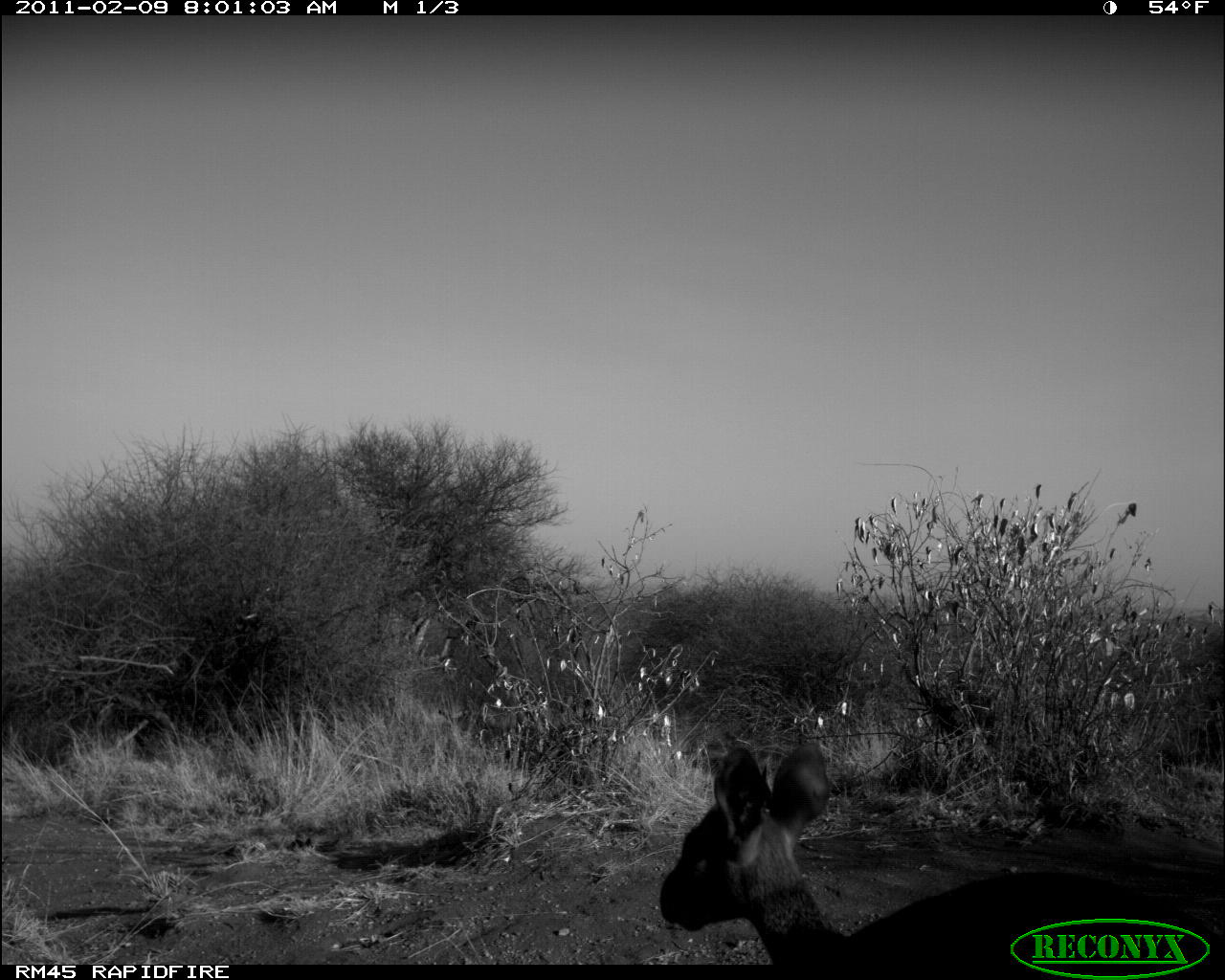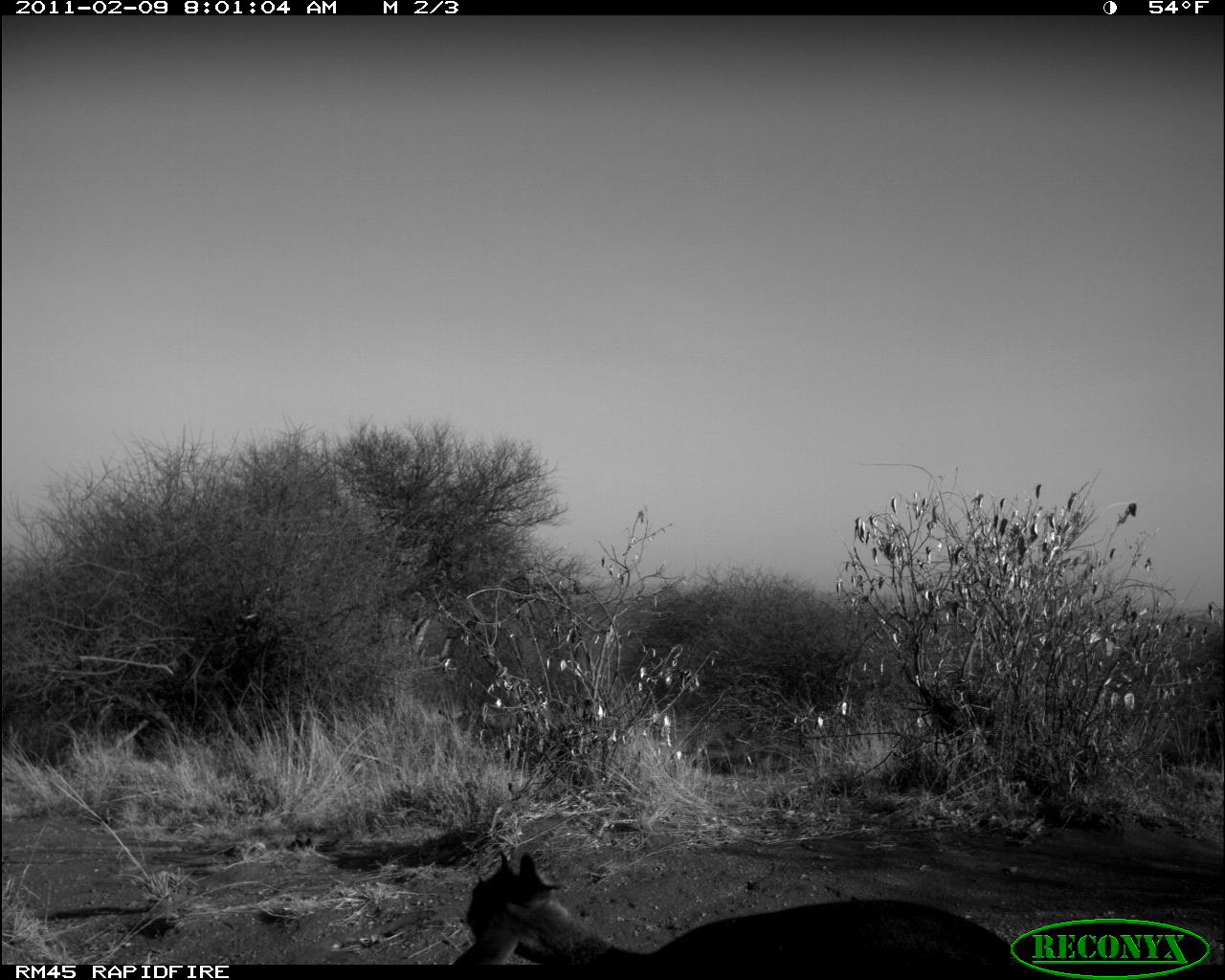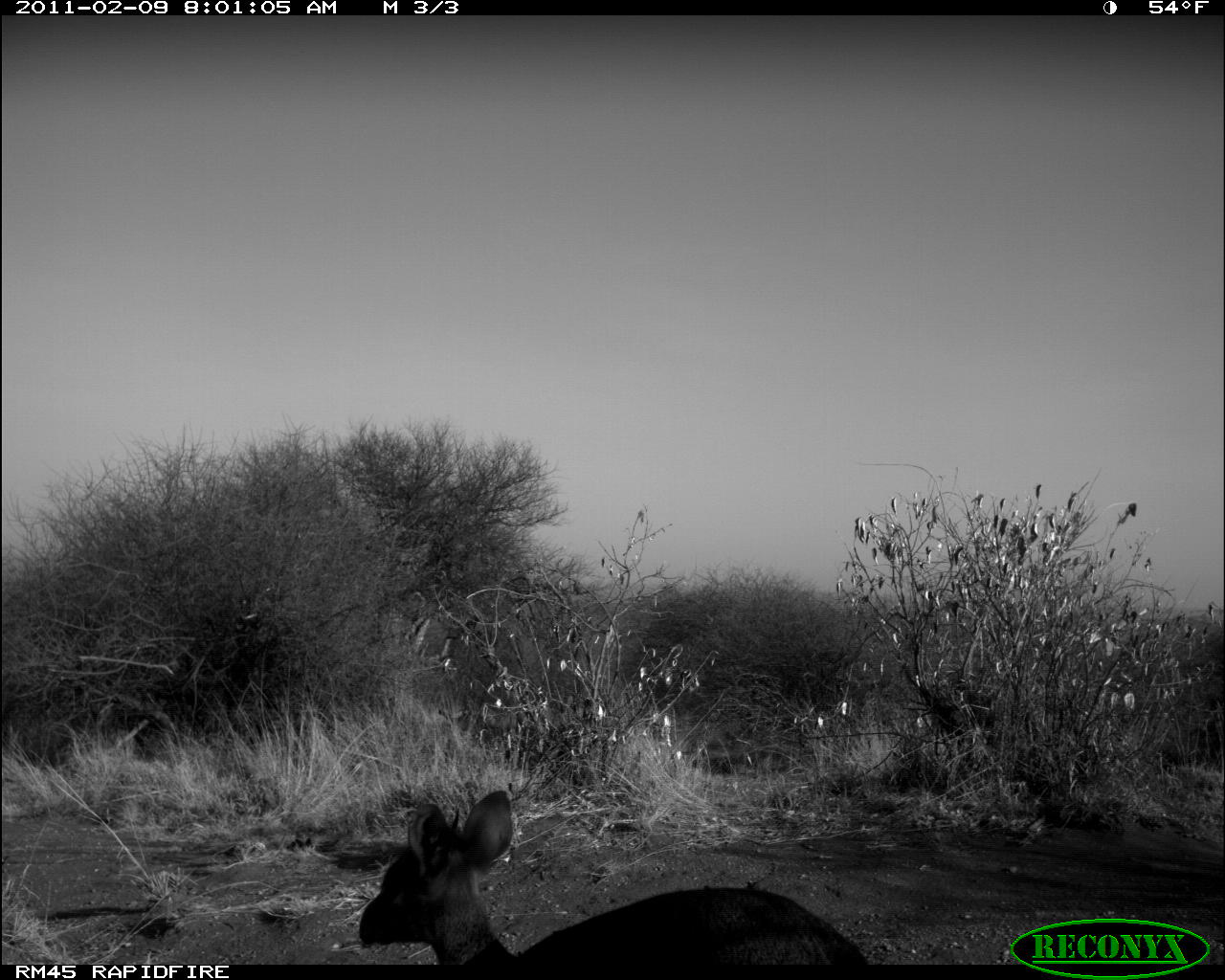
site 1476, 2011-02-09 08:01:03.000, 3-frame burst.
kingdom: Animalia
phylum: Chordata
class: Mammalia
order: Artiodactyla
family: Bovidae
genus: Madoqua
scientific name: Madoqua guentheri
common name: günther's dik-dik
Madoqua guentheri (günther's dik-dik), count 1.